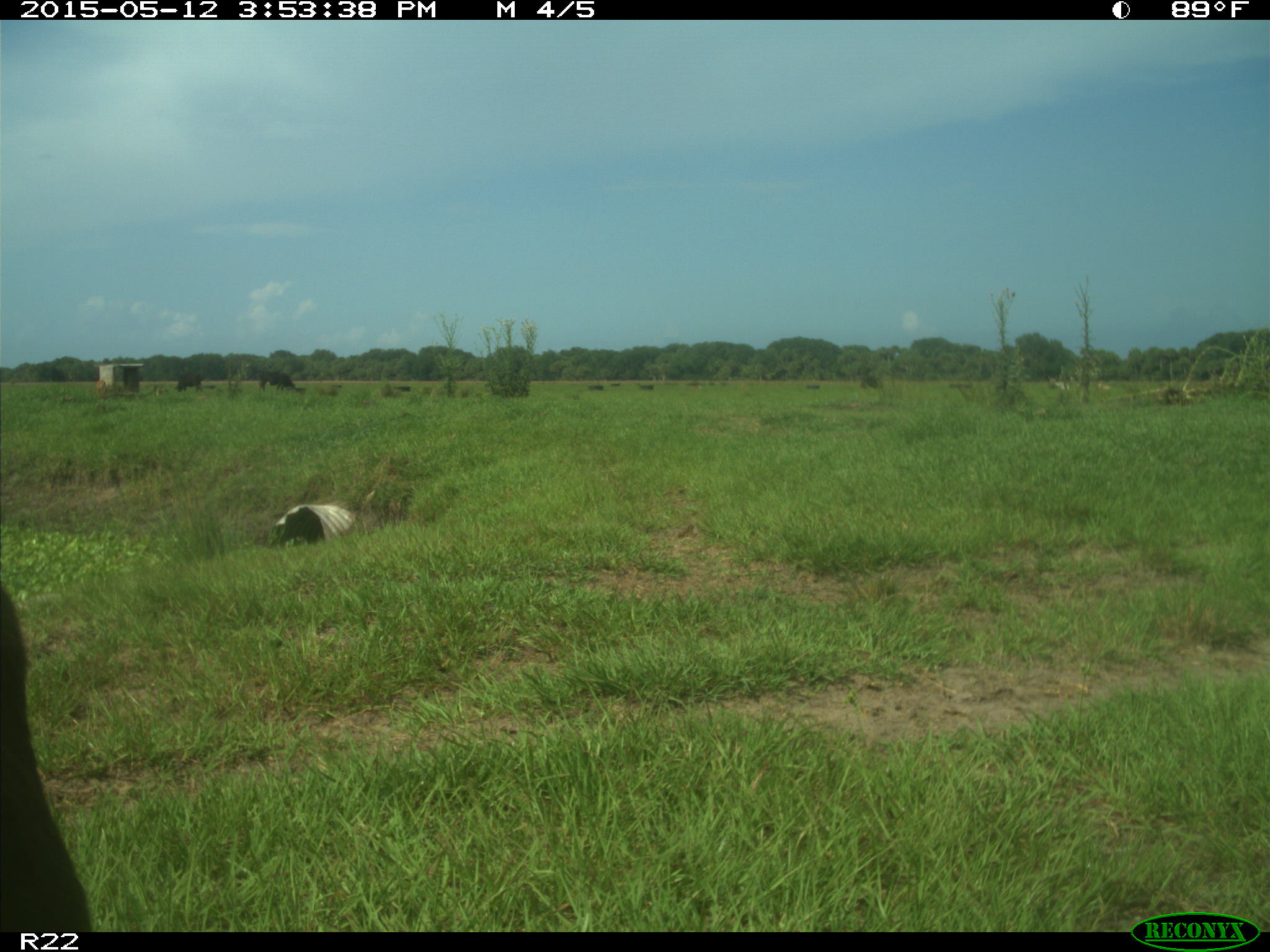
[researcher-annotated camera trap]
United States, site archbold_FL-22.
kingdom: Animalia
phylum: Chordata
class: Mammalia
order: Artiodactyla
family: Bovidae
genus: Bos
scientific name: Bos taurus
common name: domestic cow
Bos taurus (domestic cow).